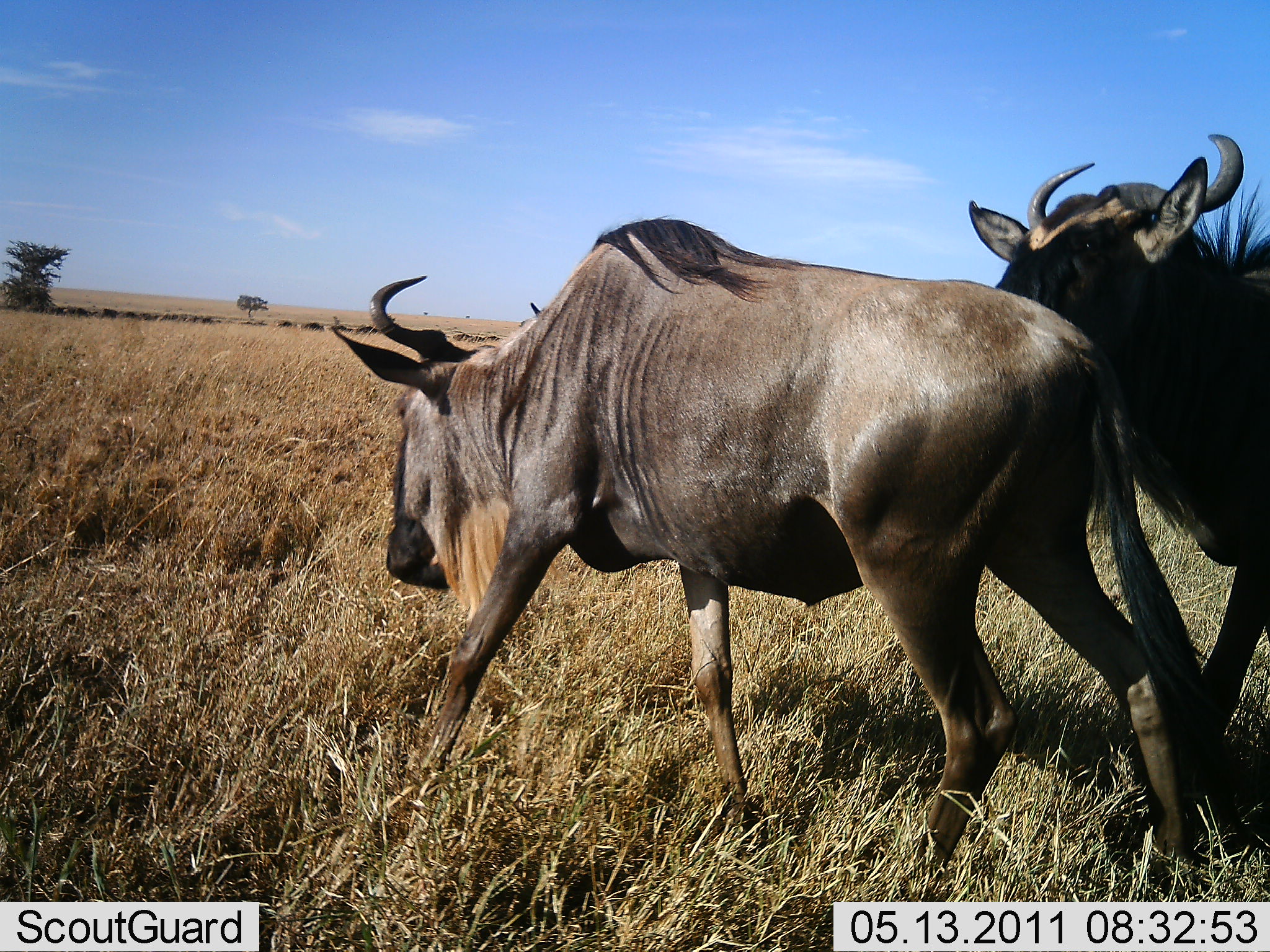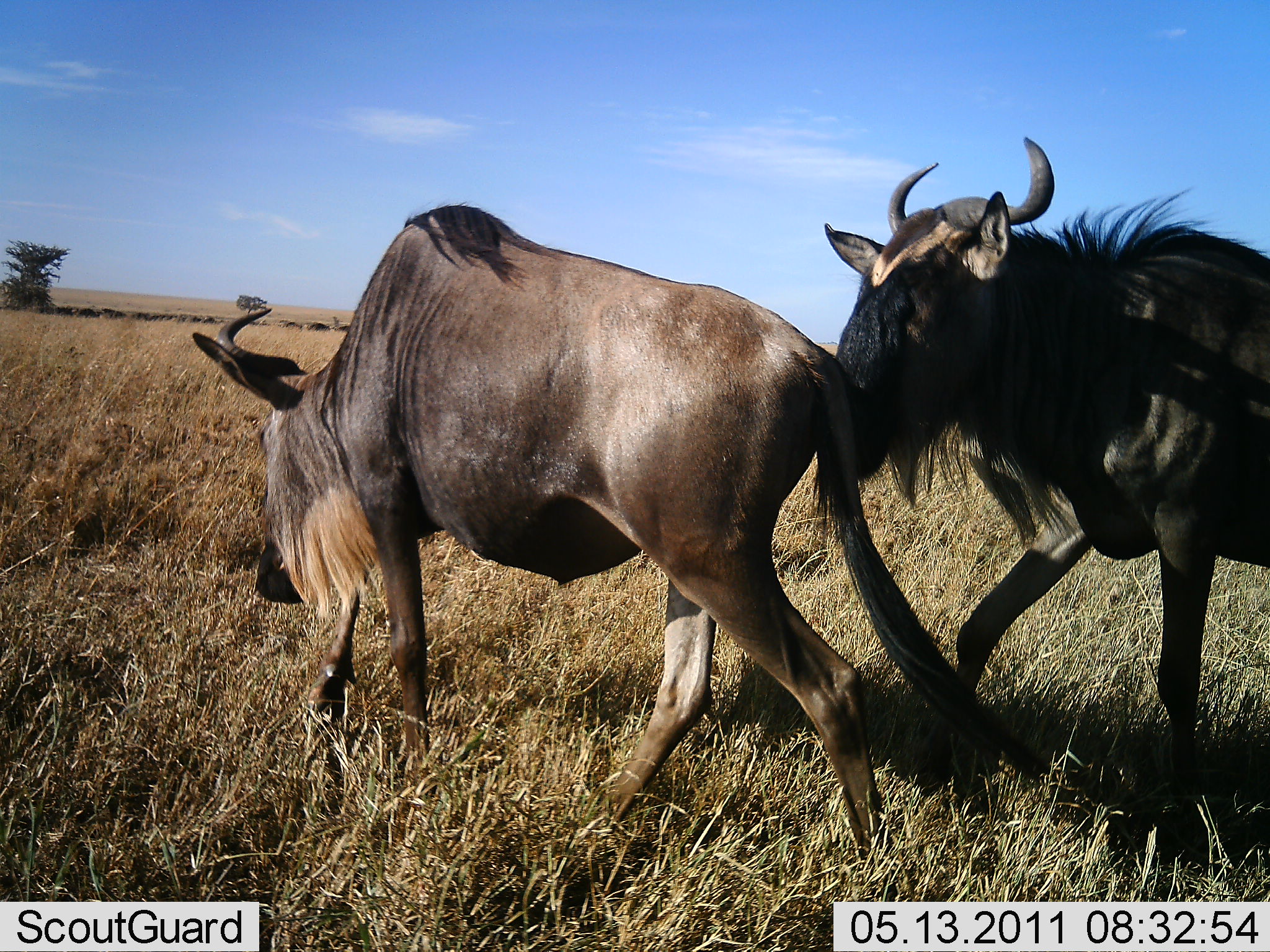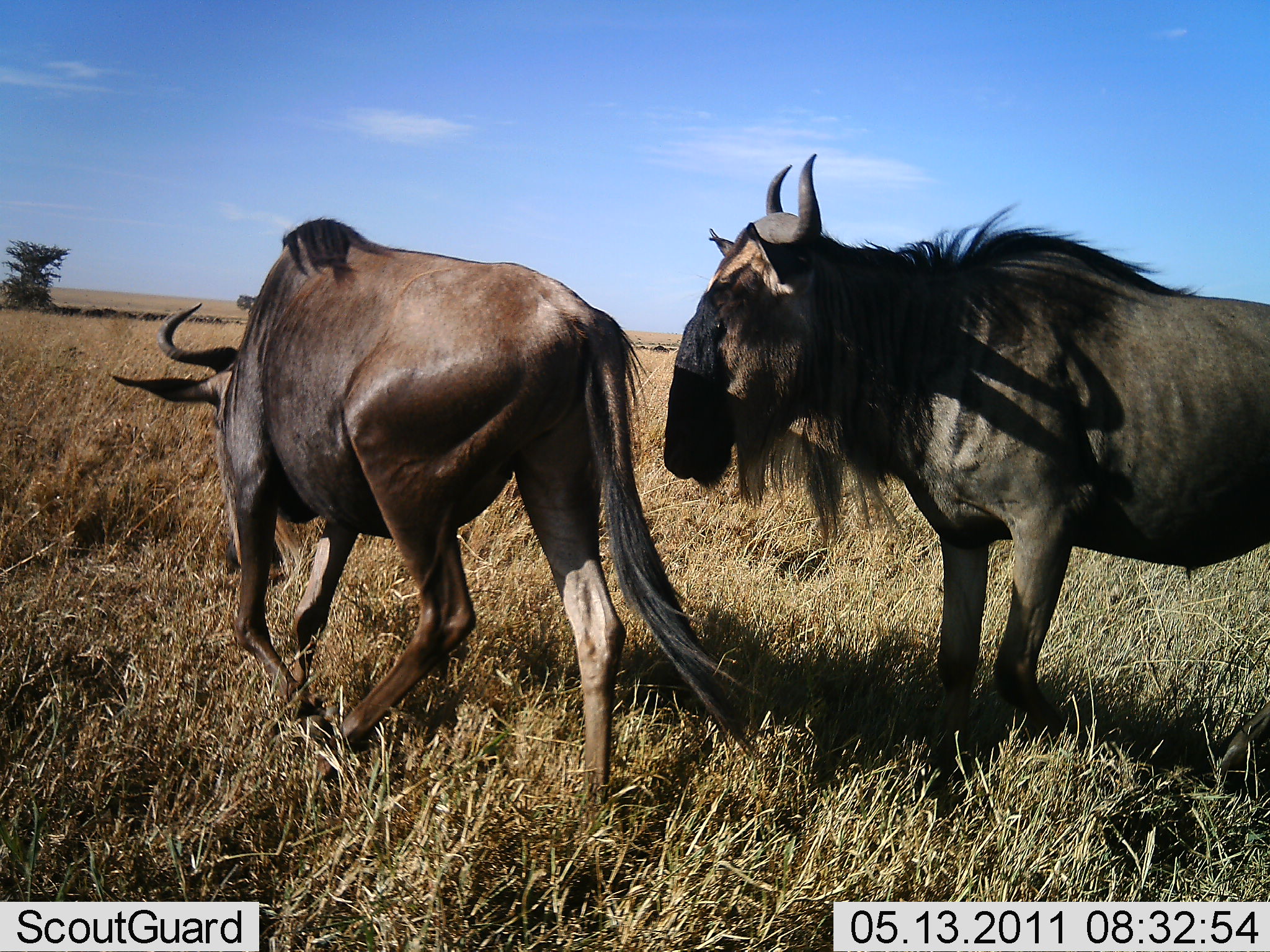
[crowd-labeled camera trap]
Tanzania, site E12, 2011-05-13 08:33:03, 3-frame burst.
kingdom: Animalia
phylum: Chordata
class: Mammalia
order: Artiodactyla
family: Bovidae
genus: Connochaetes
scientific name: Connochaetes taurinus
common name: blue wildebeest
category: wildebeest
Wildebeest (blue wildebeest) (Connochaetes taurinus), count 2. Behavior (volunteer vote fractions): standing 10%, resting 0%, moving 40%, interacting 80%. Young present (vote fraction): 0%. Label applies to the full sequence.